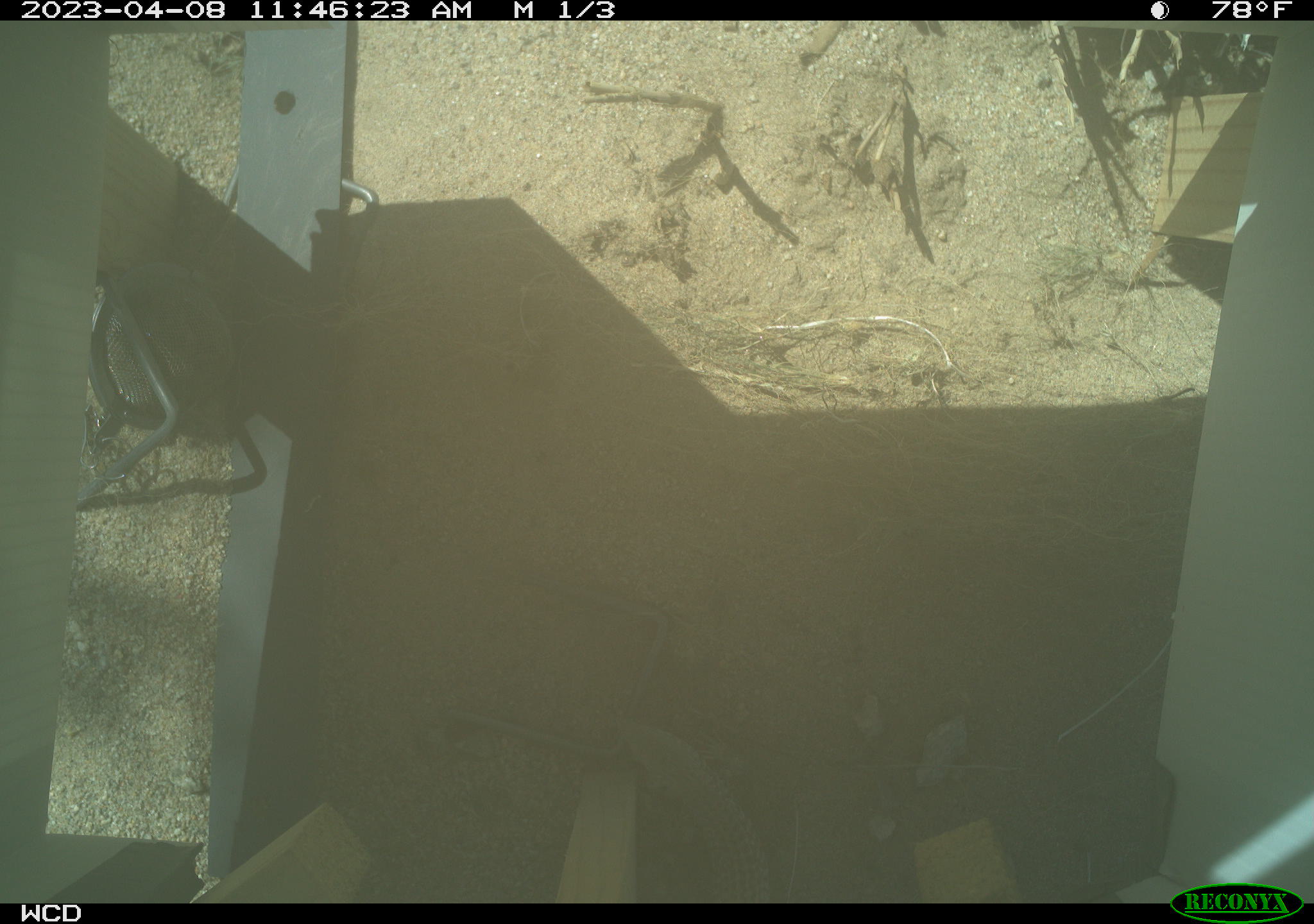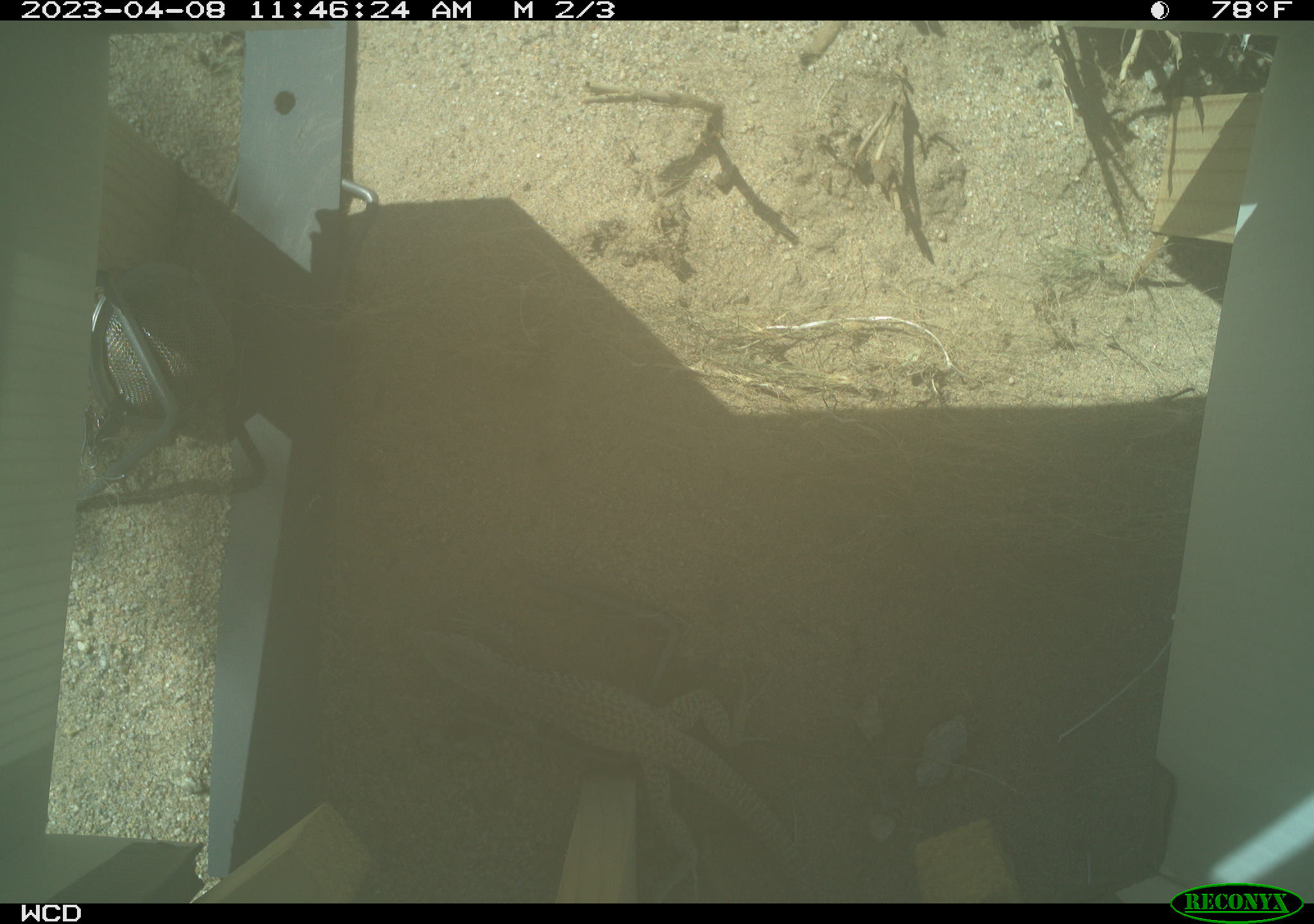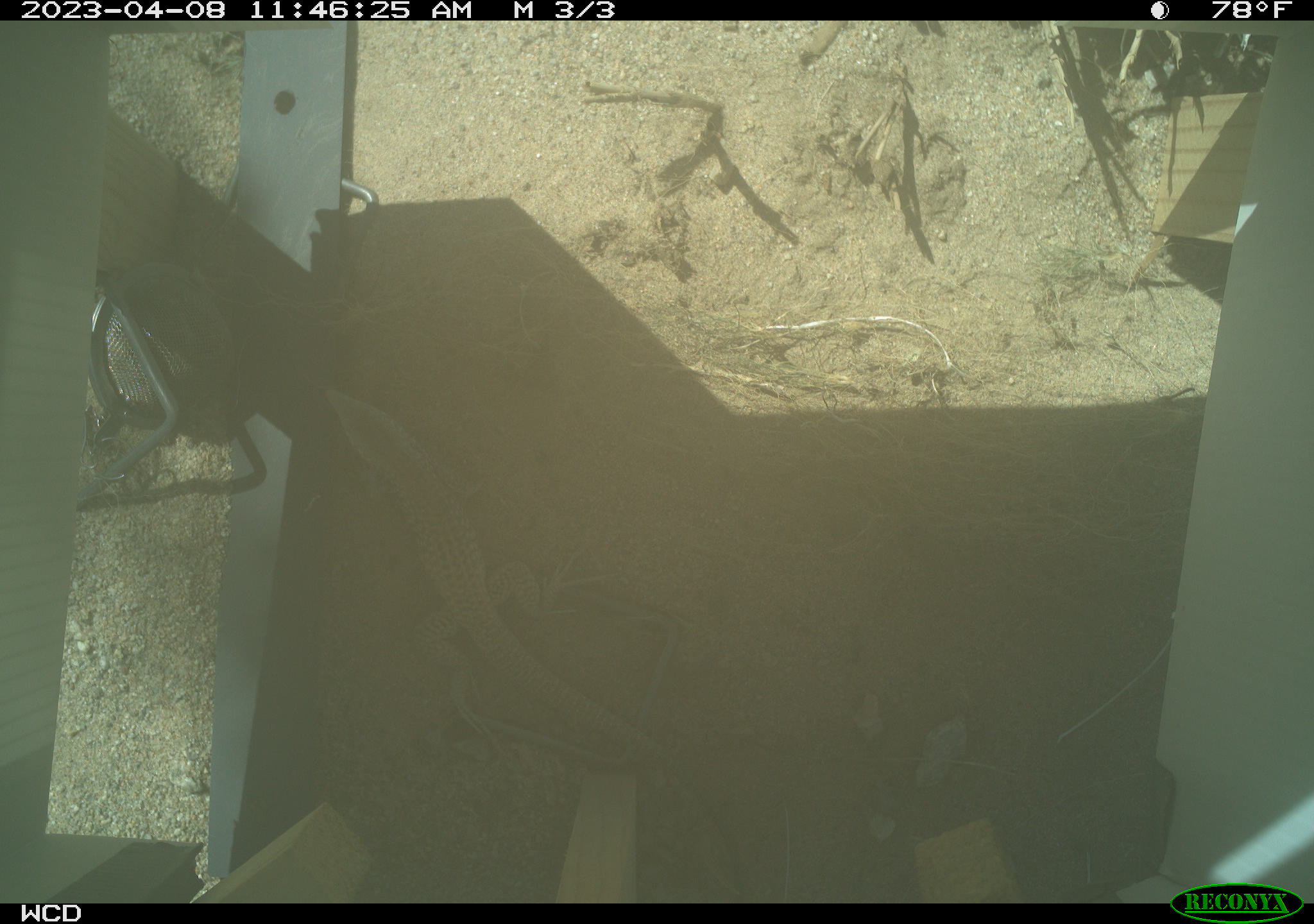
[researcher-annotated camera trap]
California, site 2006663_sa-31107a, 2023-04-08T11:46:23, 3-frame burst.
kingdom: Animalia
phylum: Chordata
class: Reptilia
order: Squamata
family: Teiidae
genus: Aspidoscelis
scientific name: Aspidoscelis tigris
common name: western whiptail